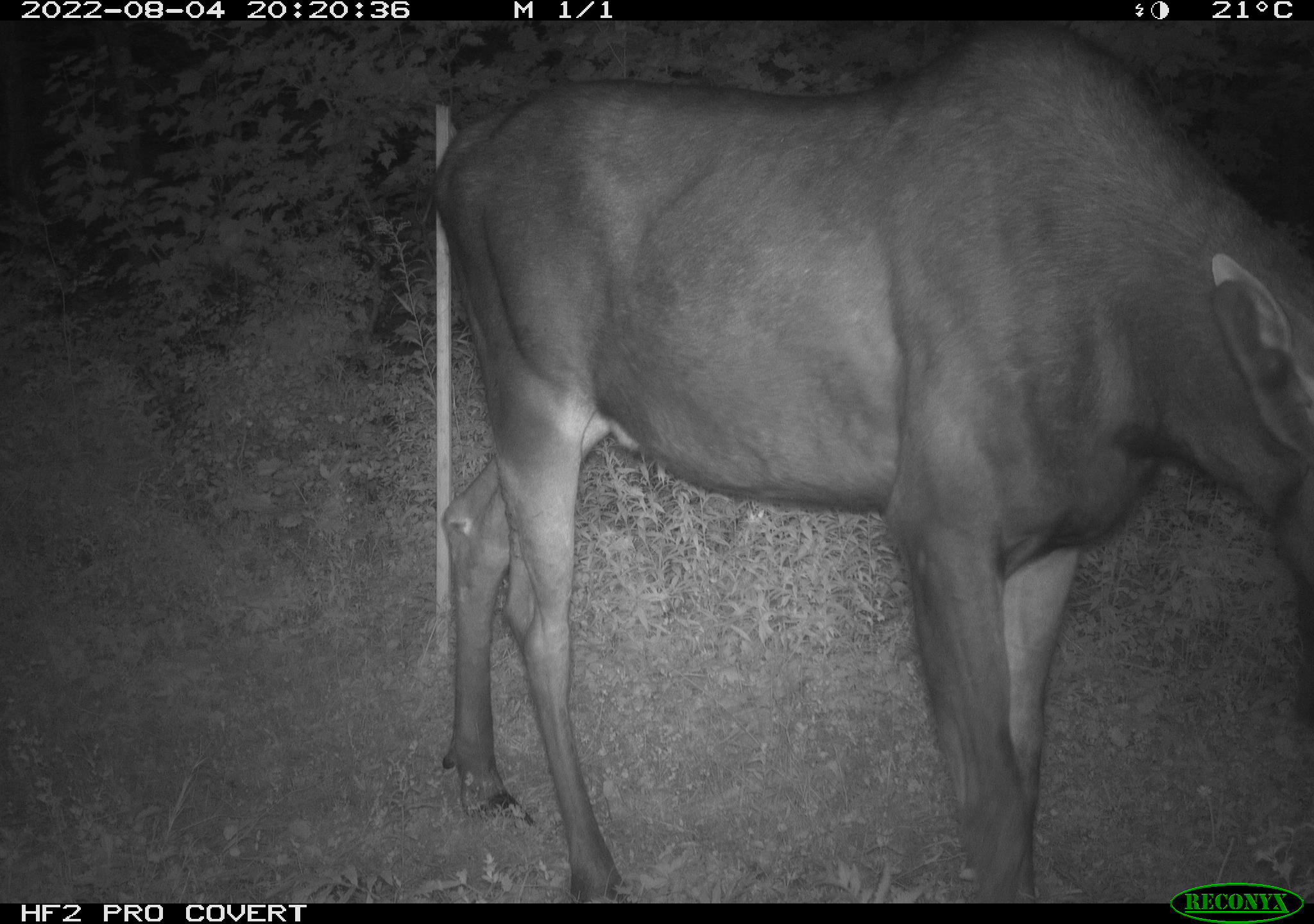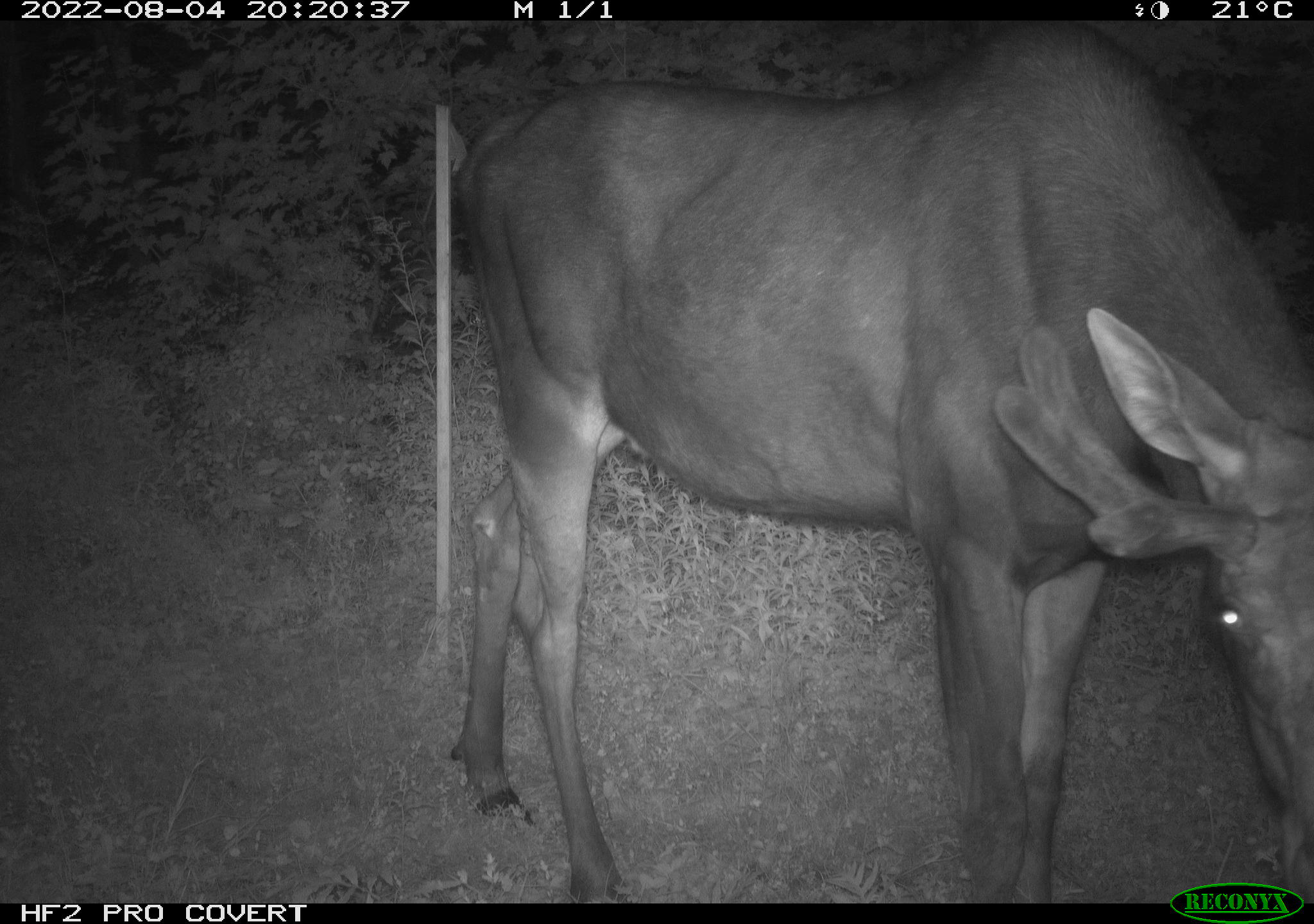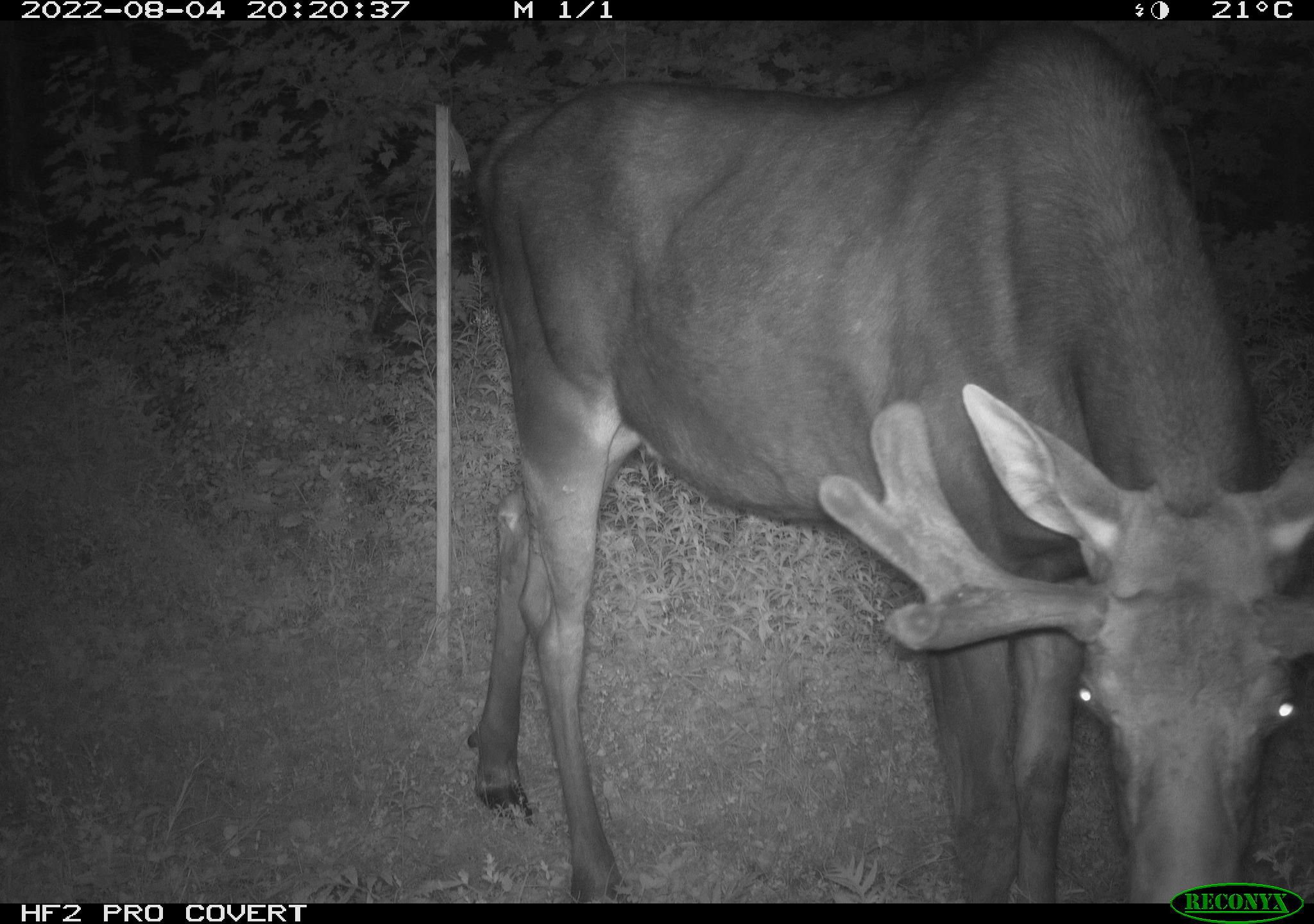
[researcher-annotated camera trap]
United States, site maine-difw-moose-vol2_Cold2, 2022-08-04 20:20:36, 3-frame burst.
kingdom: Animalia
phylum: Chordata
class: Mammalia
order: Artiodactyla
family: Cervidae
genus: Alces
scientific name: Alces alces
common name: moose